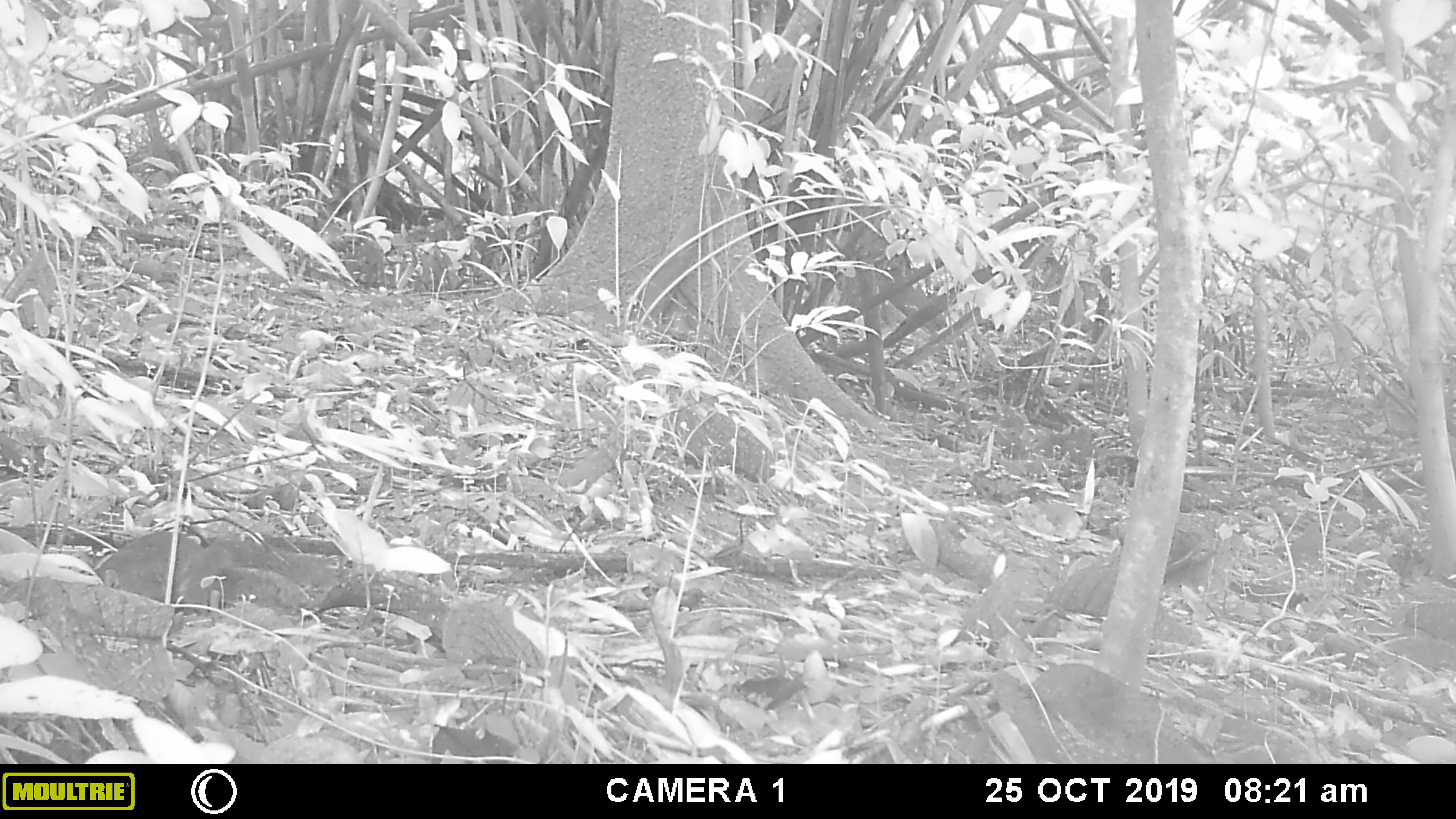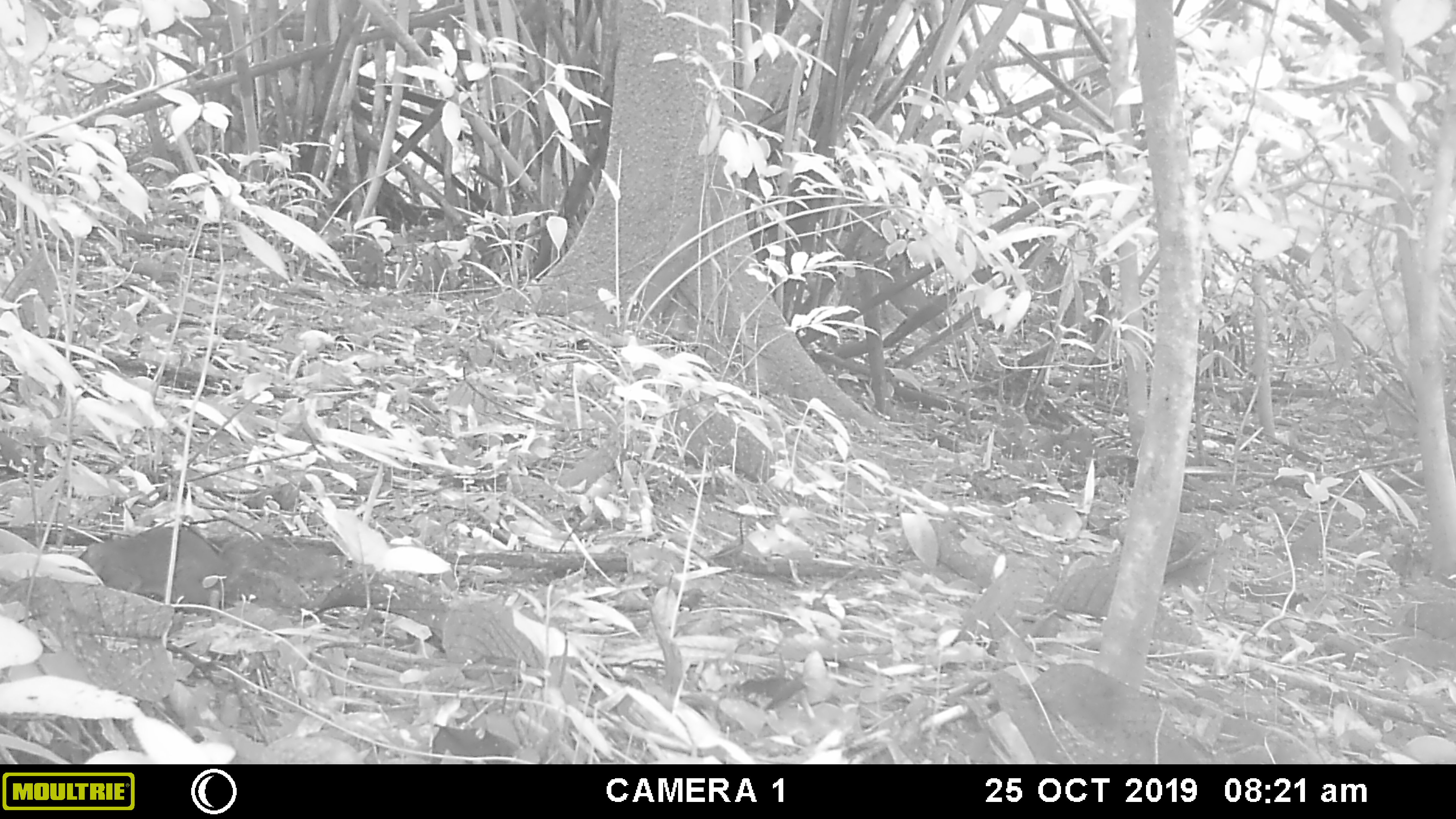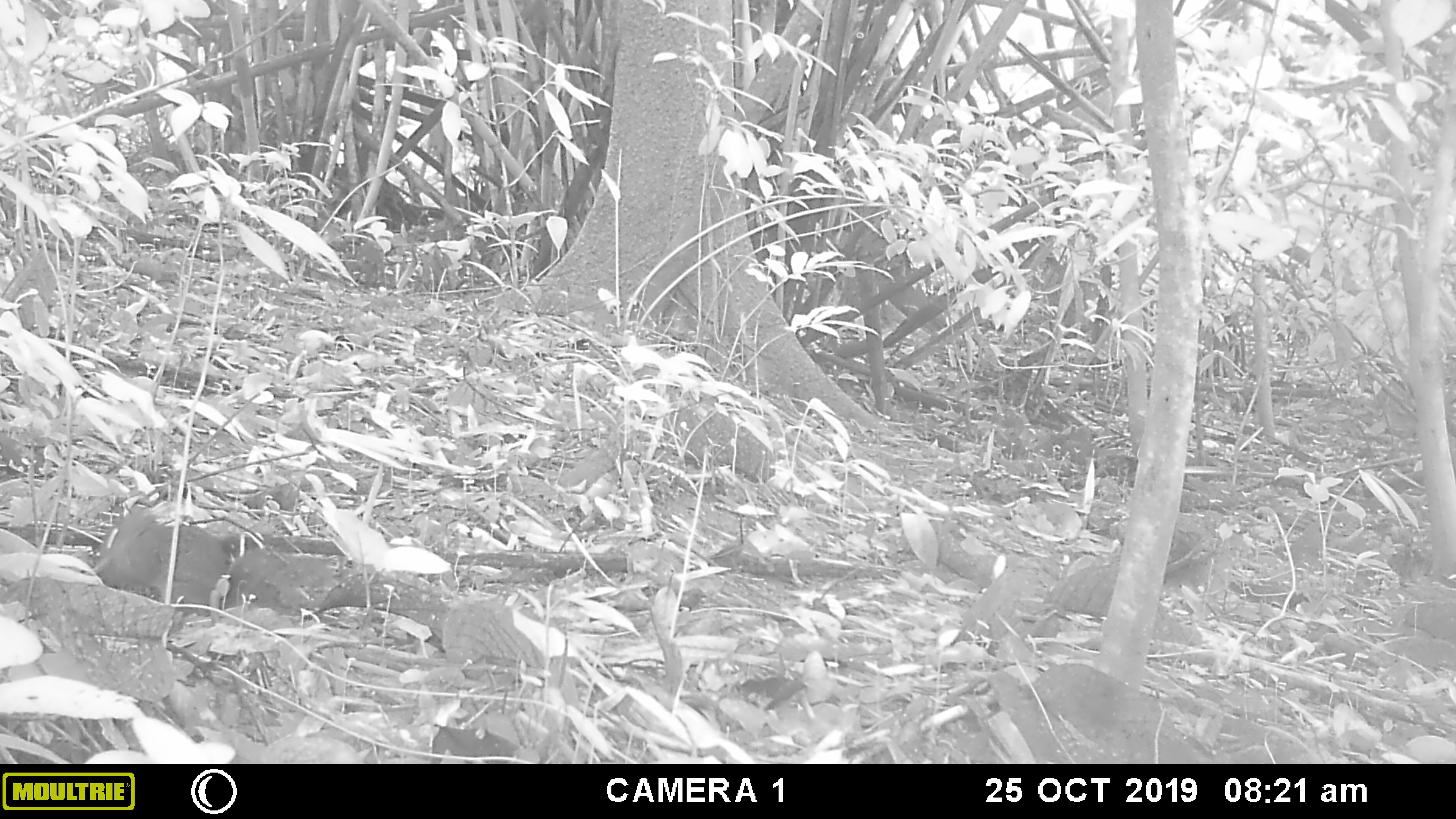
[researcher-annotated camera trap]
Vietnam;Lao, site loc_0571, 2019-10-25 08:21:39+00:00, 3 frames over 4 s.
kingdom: Animalia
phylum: Chordata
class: Mammalia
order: Rodentia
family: Sciuridae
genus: Dremomys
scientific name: Dremomys rufigenis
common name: red-cheeked squirrel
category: red cheeked squirrel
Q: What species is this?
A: Red cheeked squirrel (red-cheeked squirrel) (Dremomys rufigenis).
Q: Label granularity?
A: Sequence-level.